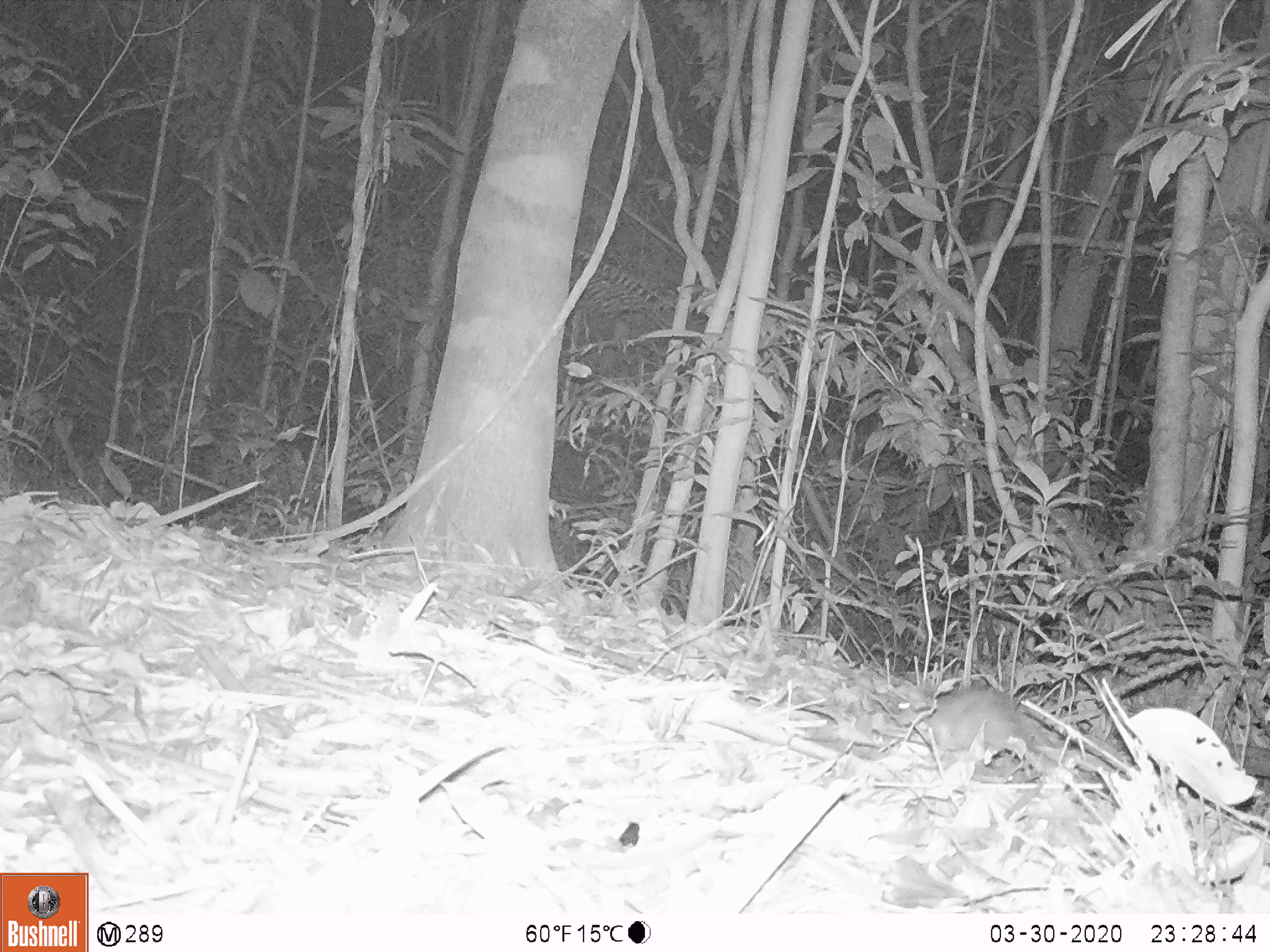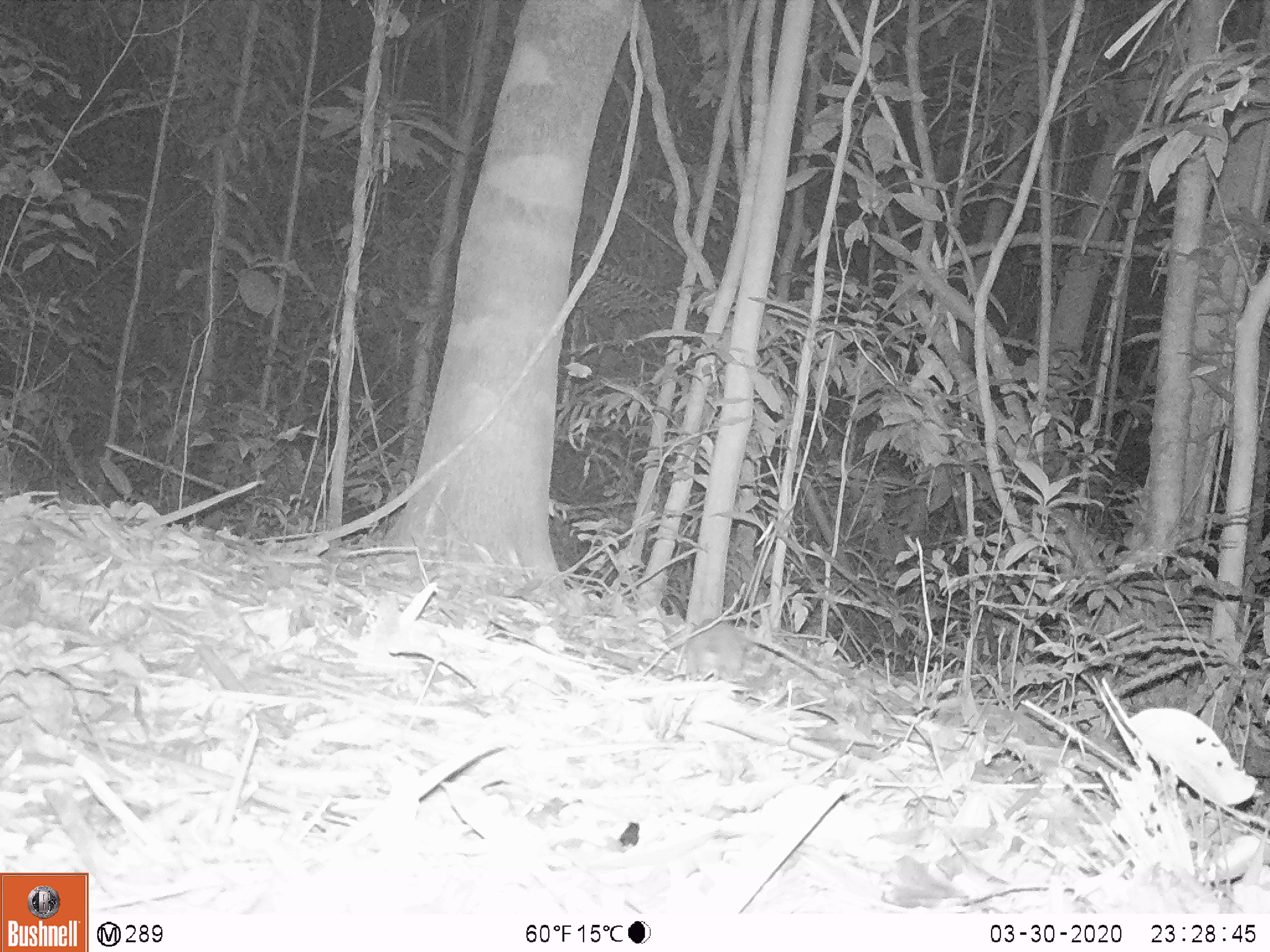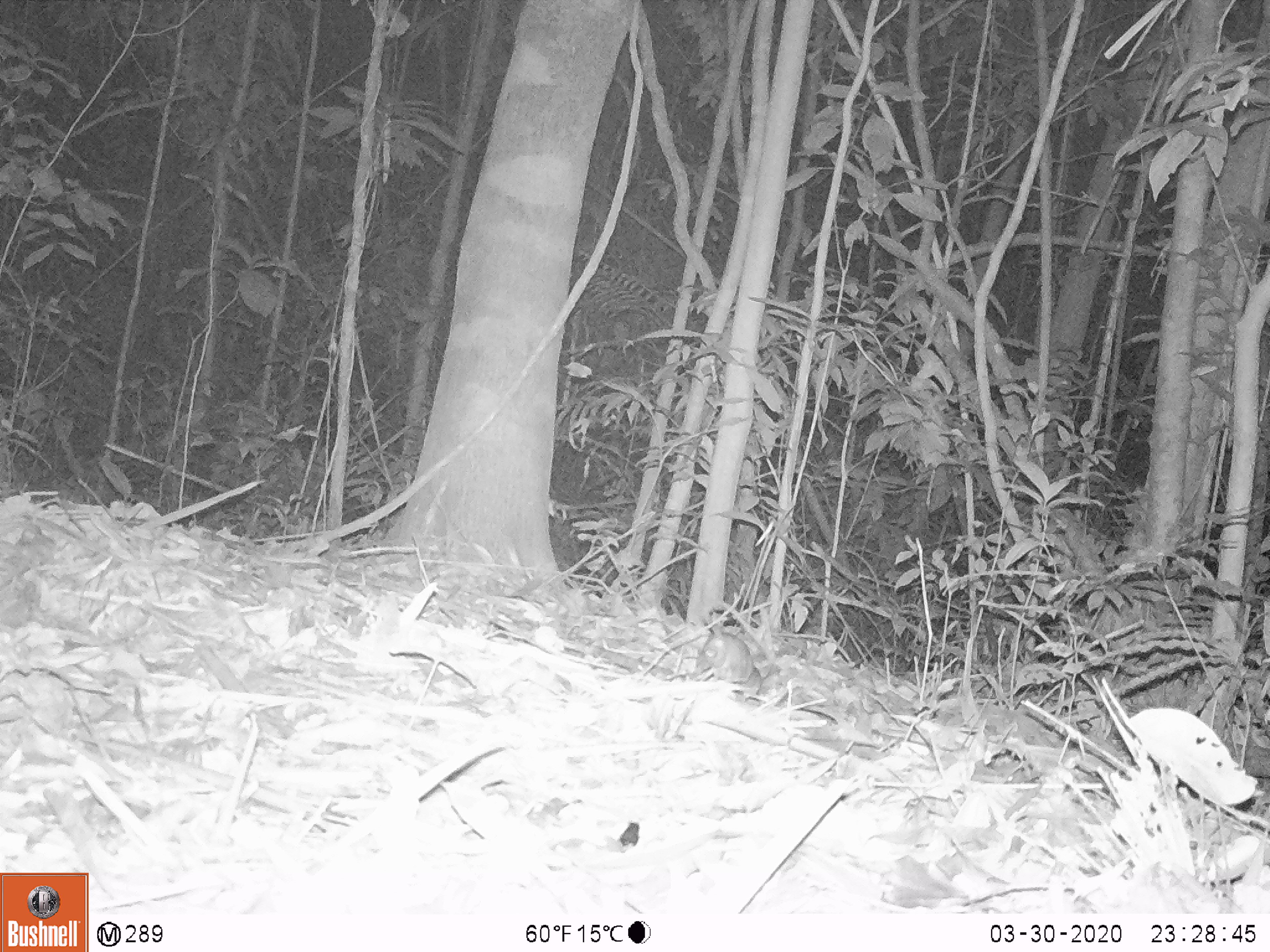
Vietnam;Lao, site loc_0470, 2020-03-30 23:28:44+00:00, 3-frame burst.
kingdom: Animalia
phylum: Chordata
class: Mammalia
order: Rodentia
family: Muridae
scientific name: Muridae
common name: old-world mice and rats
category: unidentified murid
Unidentified murid (old-world mice and rats) (Muridae). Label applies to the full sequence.